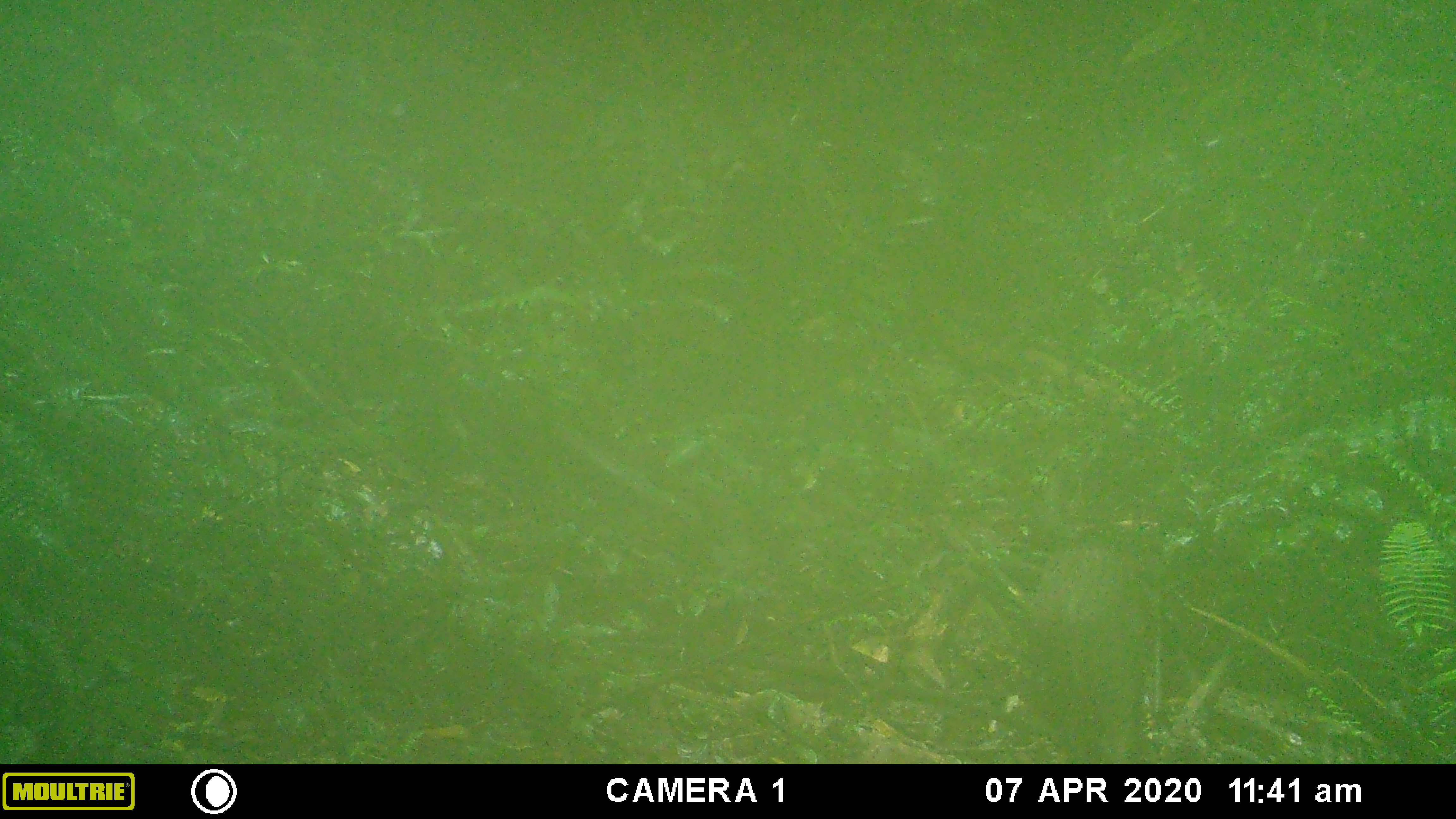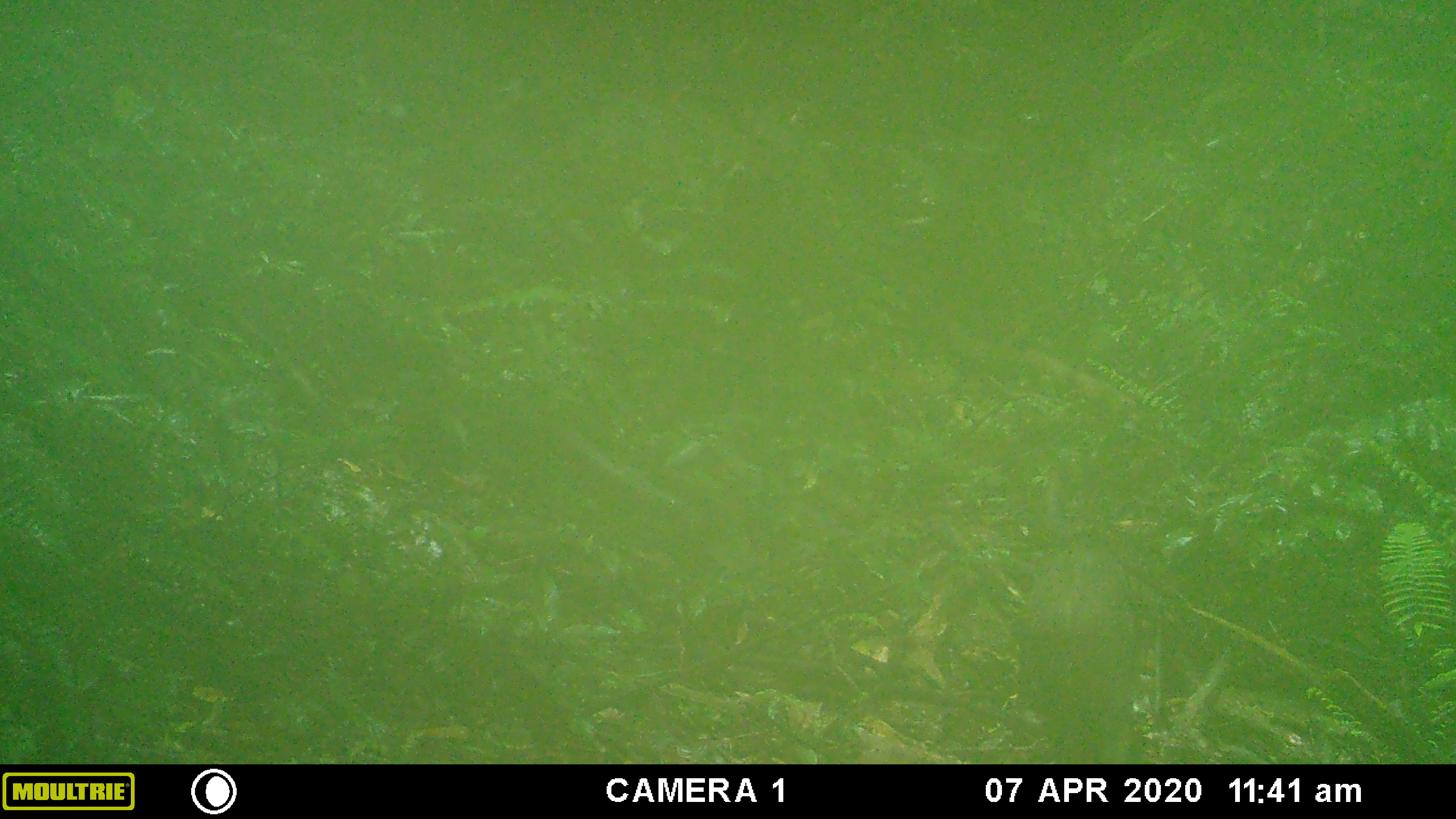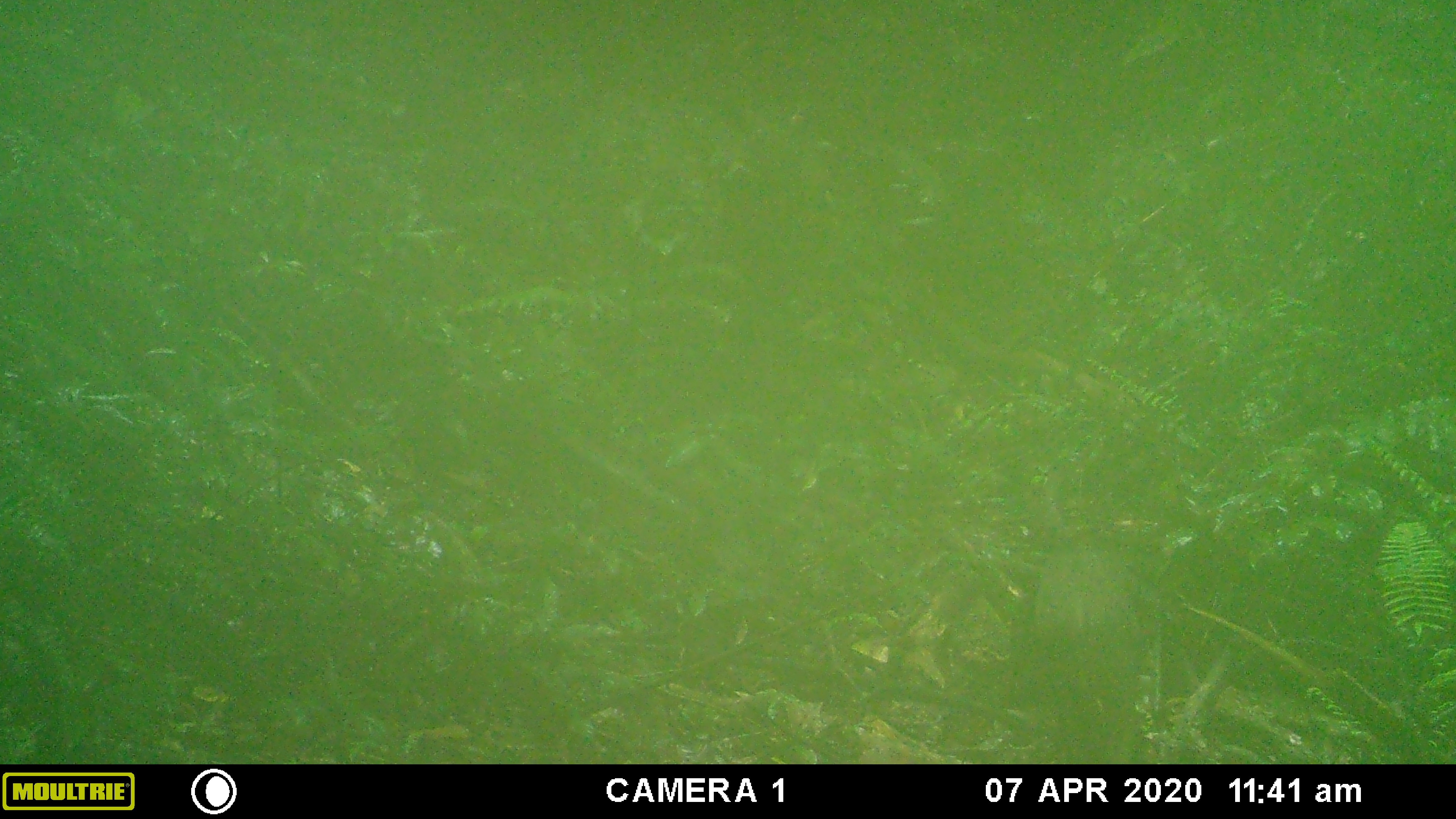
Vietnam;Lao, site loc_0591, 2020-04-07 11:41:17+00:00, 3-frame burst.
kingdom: Animalia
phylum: Chordata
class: Mammalia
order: Artiodactyla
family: Suidae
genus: Sus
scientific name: Sus scrofa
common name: eurasian wild pig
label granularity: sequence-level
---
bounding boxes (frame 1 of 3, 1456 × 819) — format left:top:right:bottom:
eurasian wild pig: 1027:544:1175:764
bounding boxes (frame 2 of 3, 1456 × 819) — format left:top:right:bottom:
eurasian wild pig: 1027:543:1136:762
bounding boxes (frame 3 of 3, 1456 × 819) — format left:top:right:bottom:
eurasian wild pig: 1027:543:1136:762